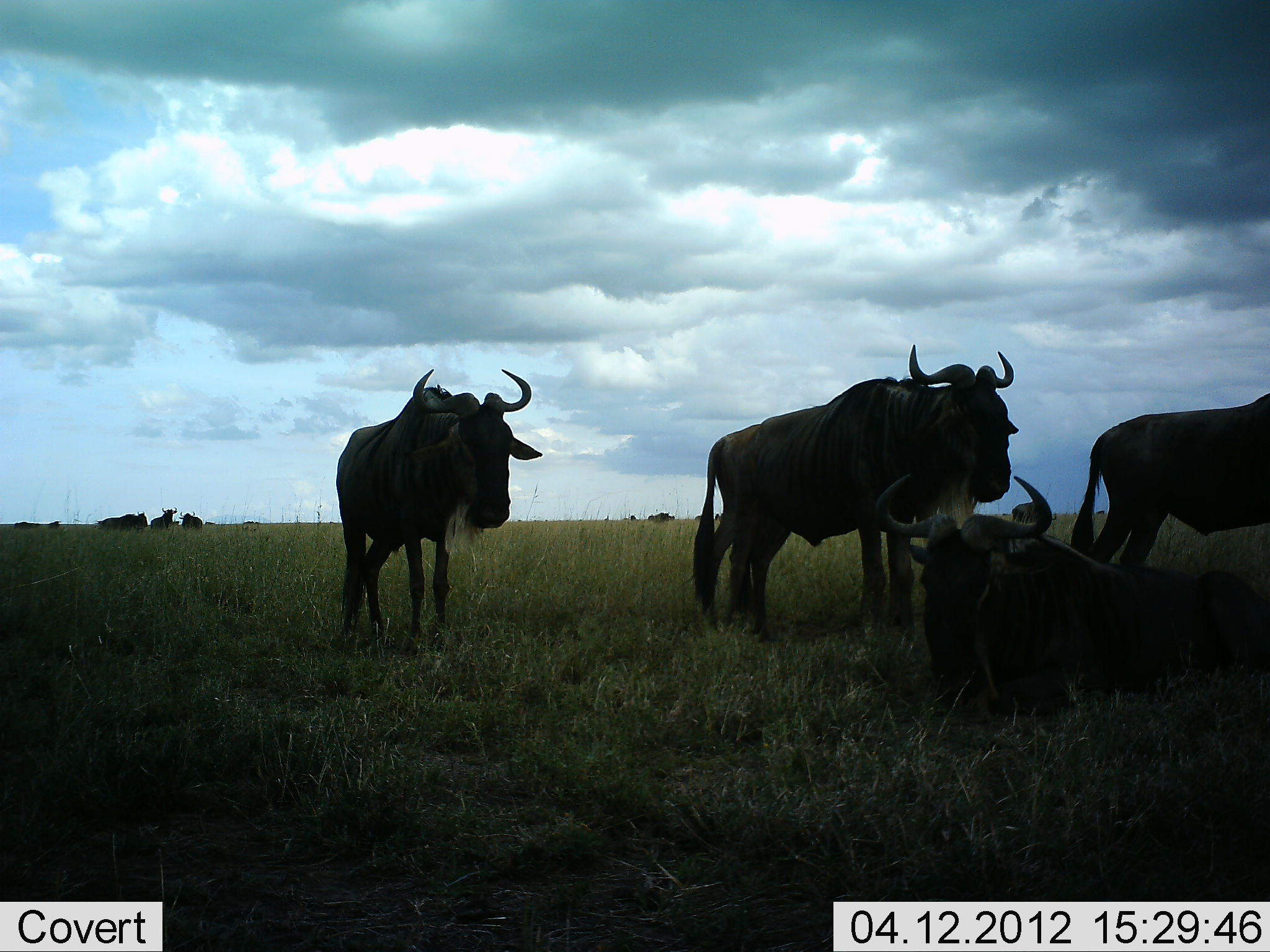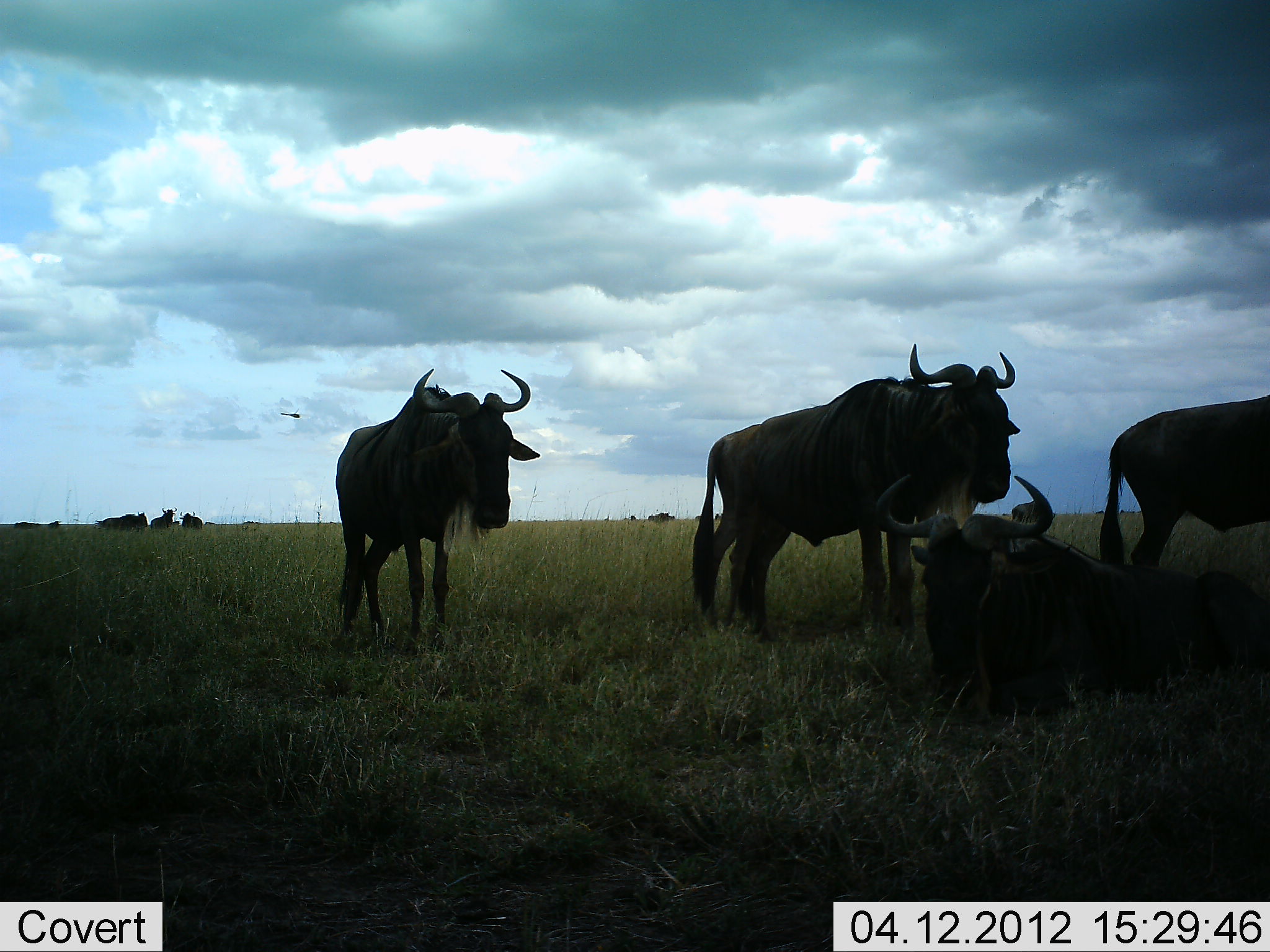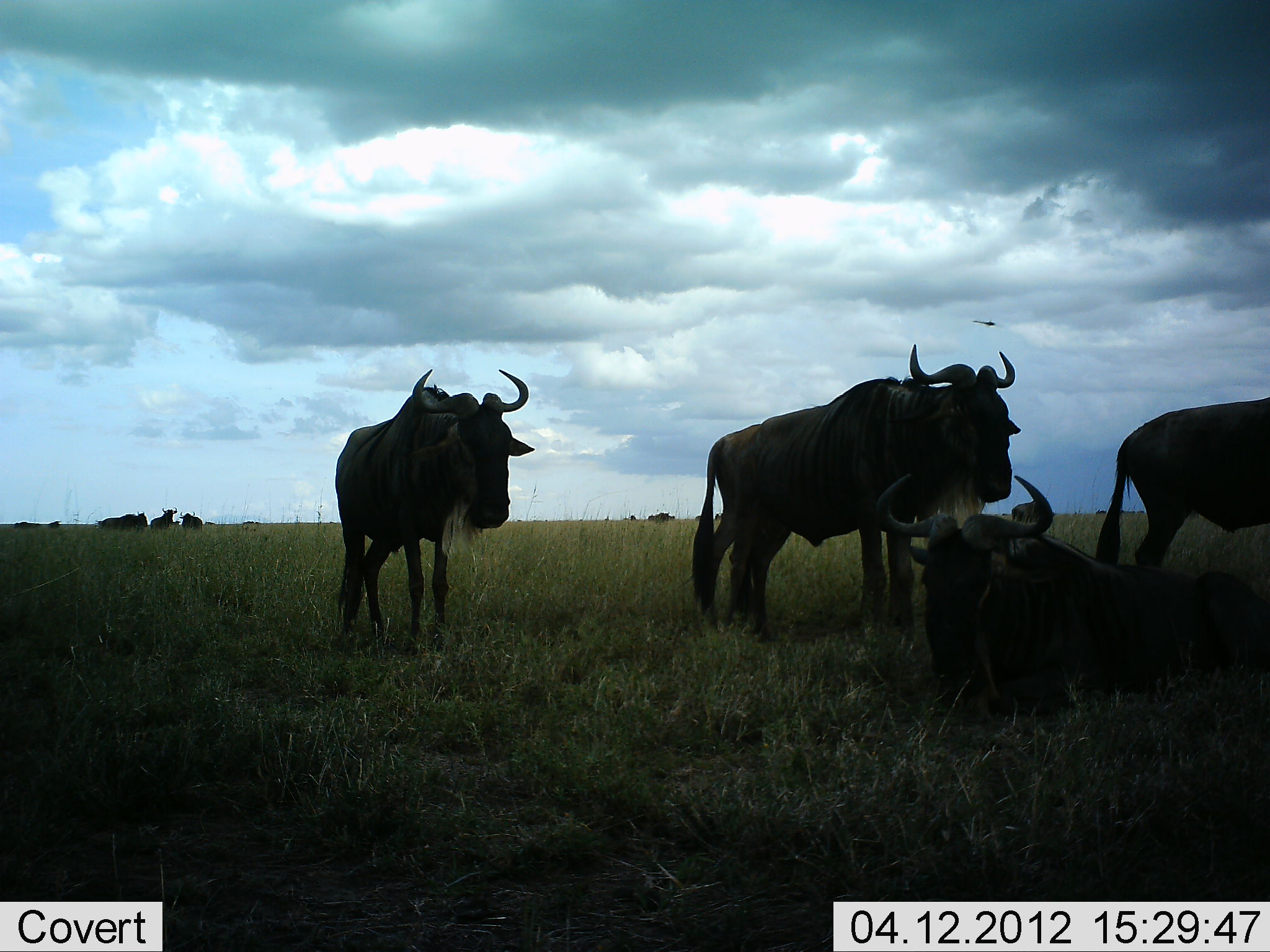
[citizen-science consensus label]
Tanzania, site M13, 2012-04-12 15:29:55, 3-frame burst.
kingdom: Animalia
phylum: Chordata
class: Mammalia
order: Artiodactyla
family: Bovidae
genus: Connochaetes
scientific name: Connochaetes taurinus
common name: blue wildebeest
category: wildebeest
Wildebeest (blue wildebeest) (Connochaetes taurinus), count 7. Behavior (volunteer vote fractions): standing 89%, resting 89%, moving 16%, interacting 0%. Young present (vote fraction): 0%. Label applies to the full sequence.